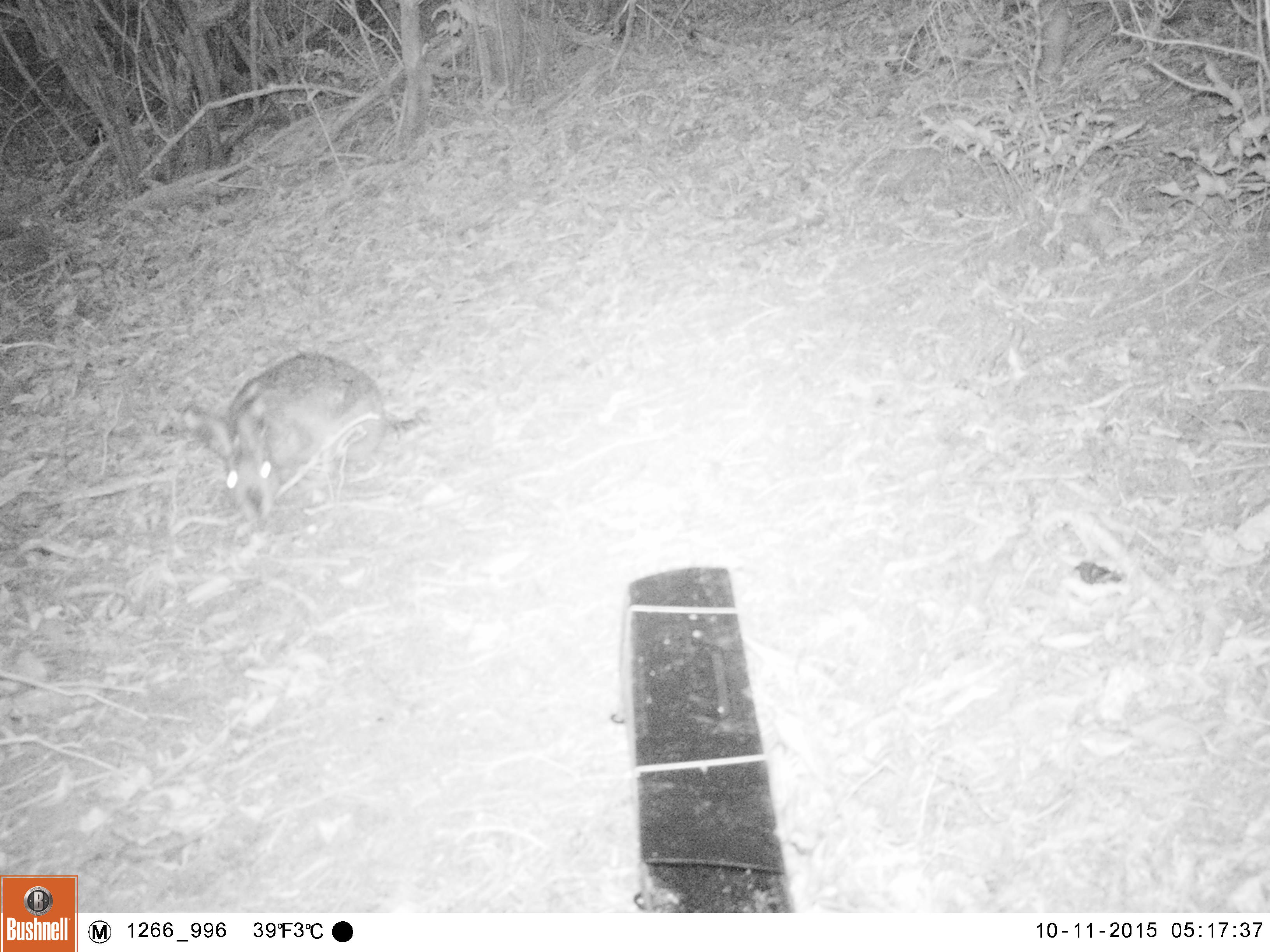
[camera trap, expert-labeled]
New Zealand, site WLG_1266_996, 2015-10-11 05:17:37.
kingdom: Animalia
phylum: Chordata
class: Mammalia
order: Lagomorpha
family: Leporidae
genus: Oryctolagus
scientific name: Oryctolagus cuniculus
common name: european rabbit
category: rabbit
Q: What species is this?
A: Rabbit (european rabbit) (Oryctolagus cuniculus).